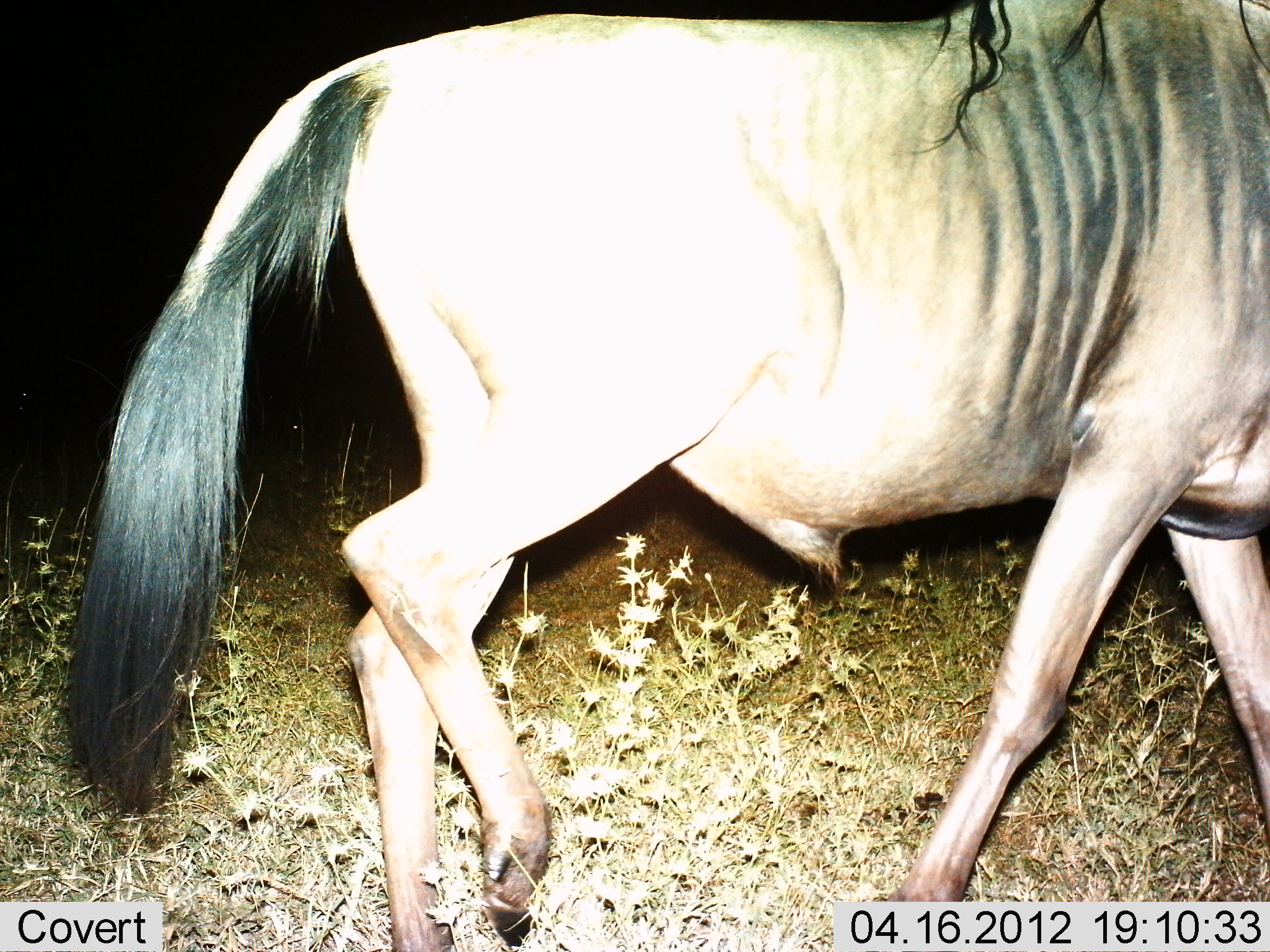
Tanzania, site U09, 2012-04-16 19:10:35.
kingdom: Animalia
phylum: Chordata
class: Mammalia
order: Artiodactyla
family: Bovidae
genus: Connochaetes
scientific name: Connochaetes taurinus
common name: blue wildebeest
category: wildebeest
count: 1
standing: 7%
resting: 0%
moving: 93%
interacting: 0%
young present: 0%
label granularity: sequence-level